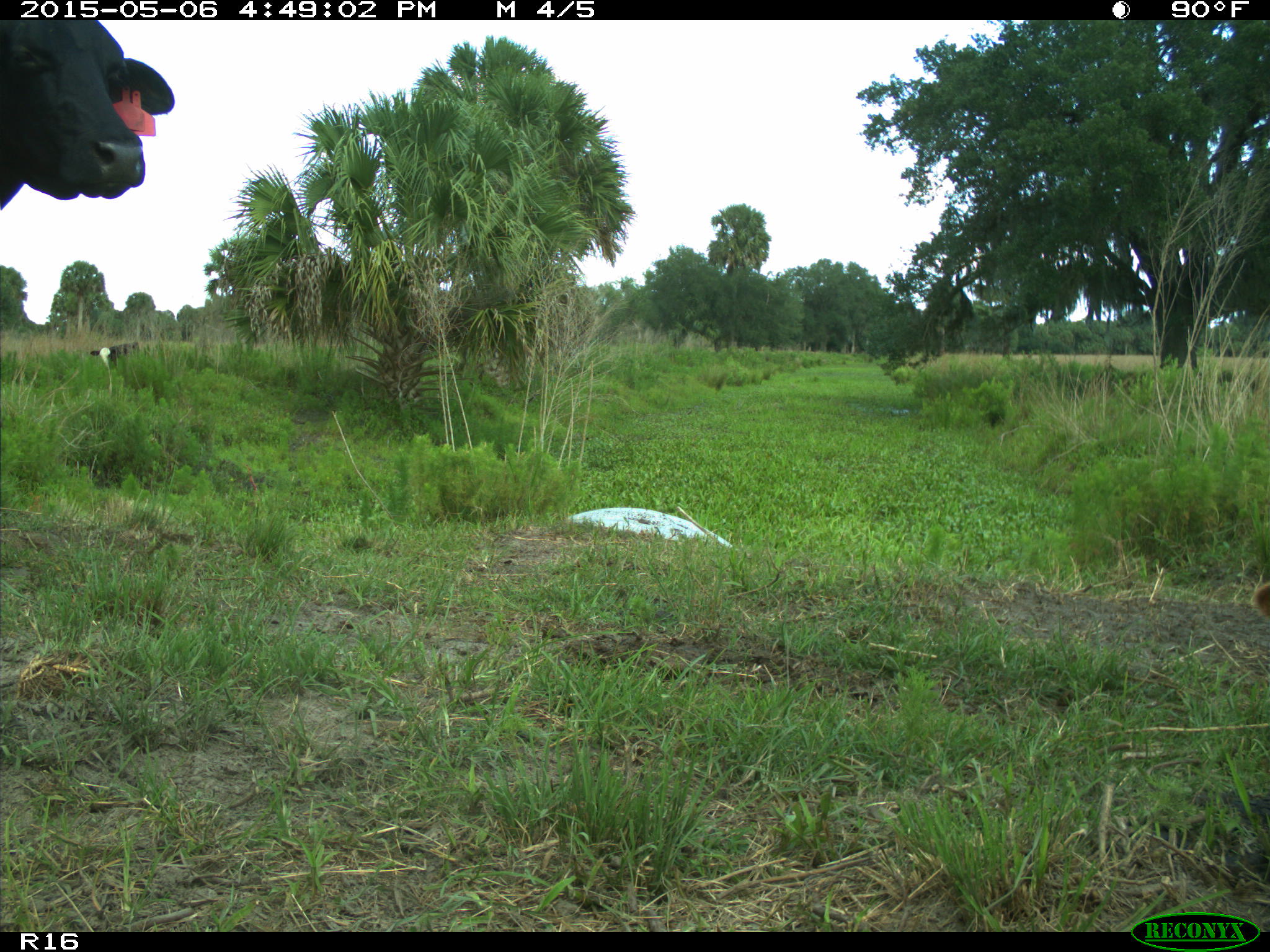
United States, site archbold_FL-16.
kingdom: Animalia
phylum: Chordata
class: Mammalia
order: Artiodactyla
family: Bovidae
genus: Bos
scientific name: Bos taurus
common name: domestic cow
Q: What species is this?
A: Bos taurus (domestic cow).